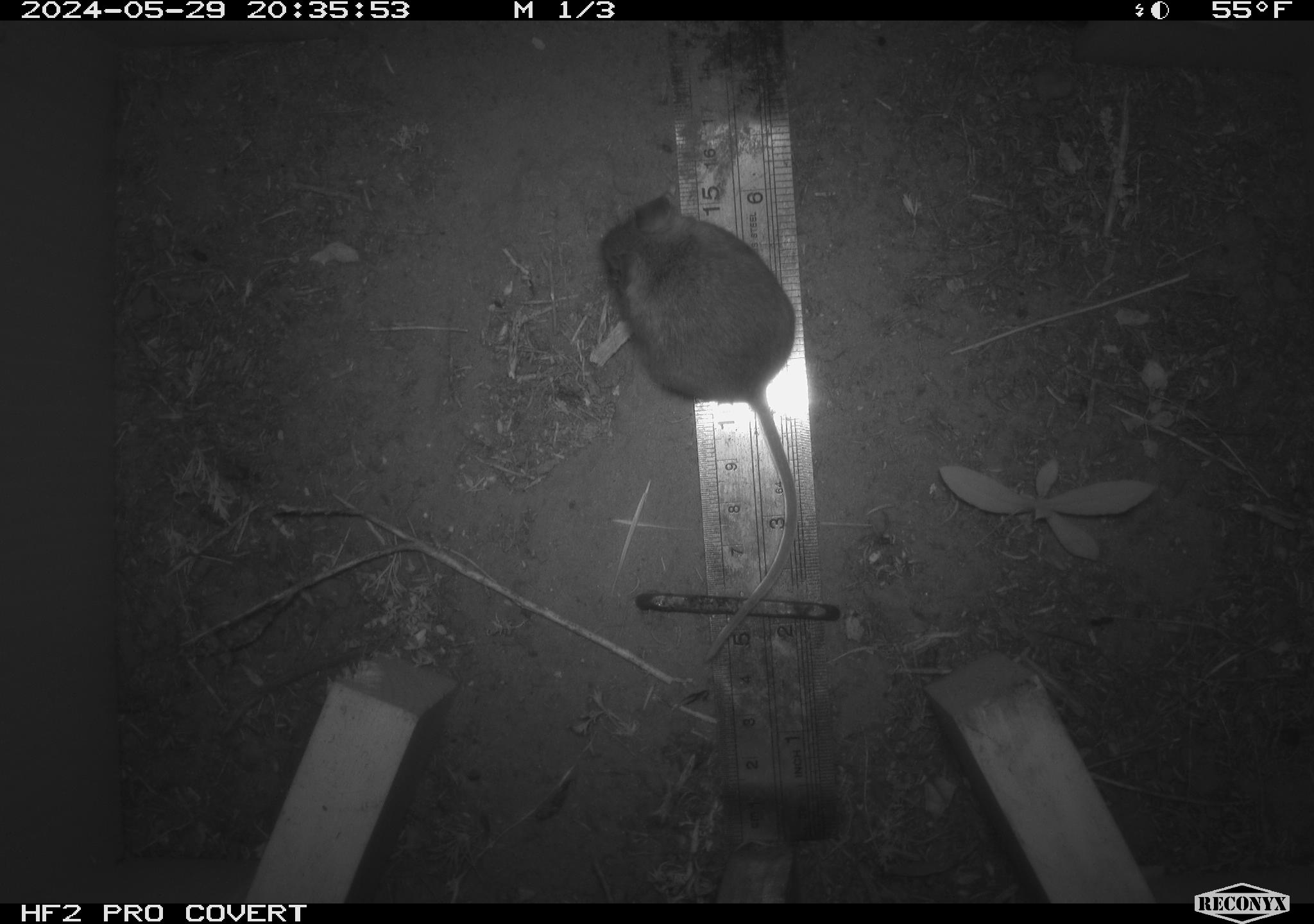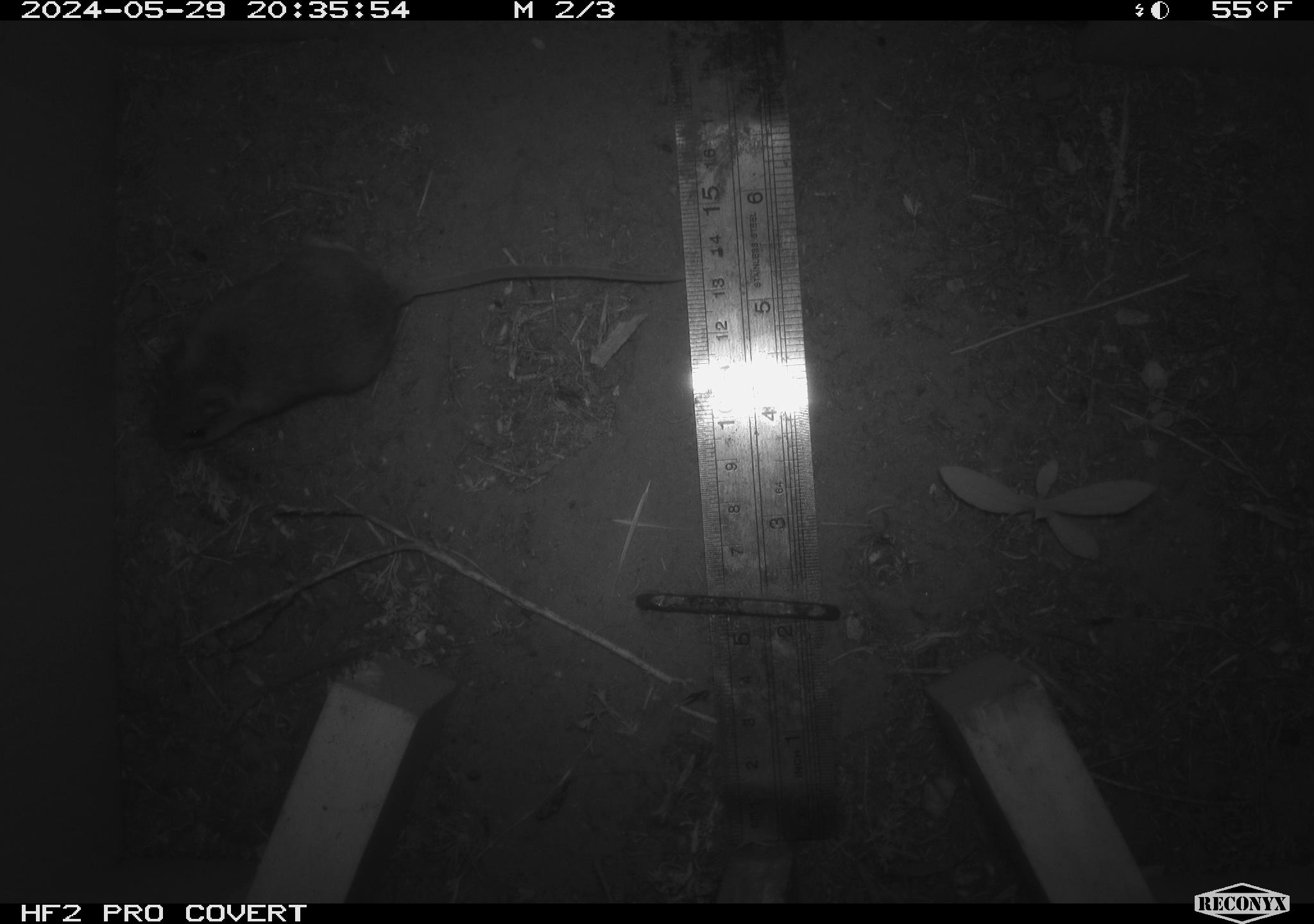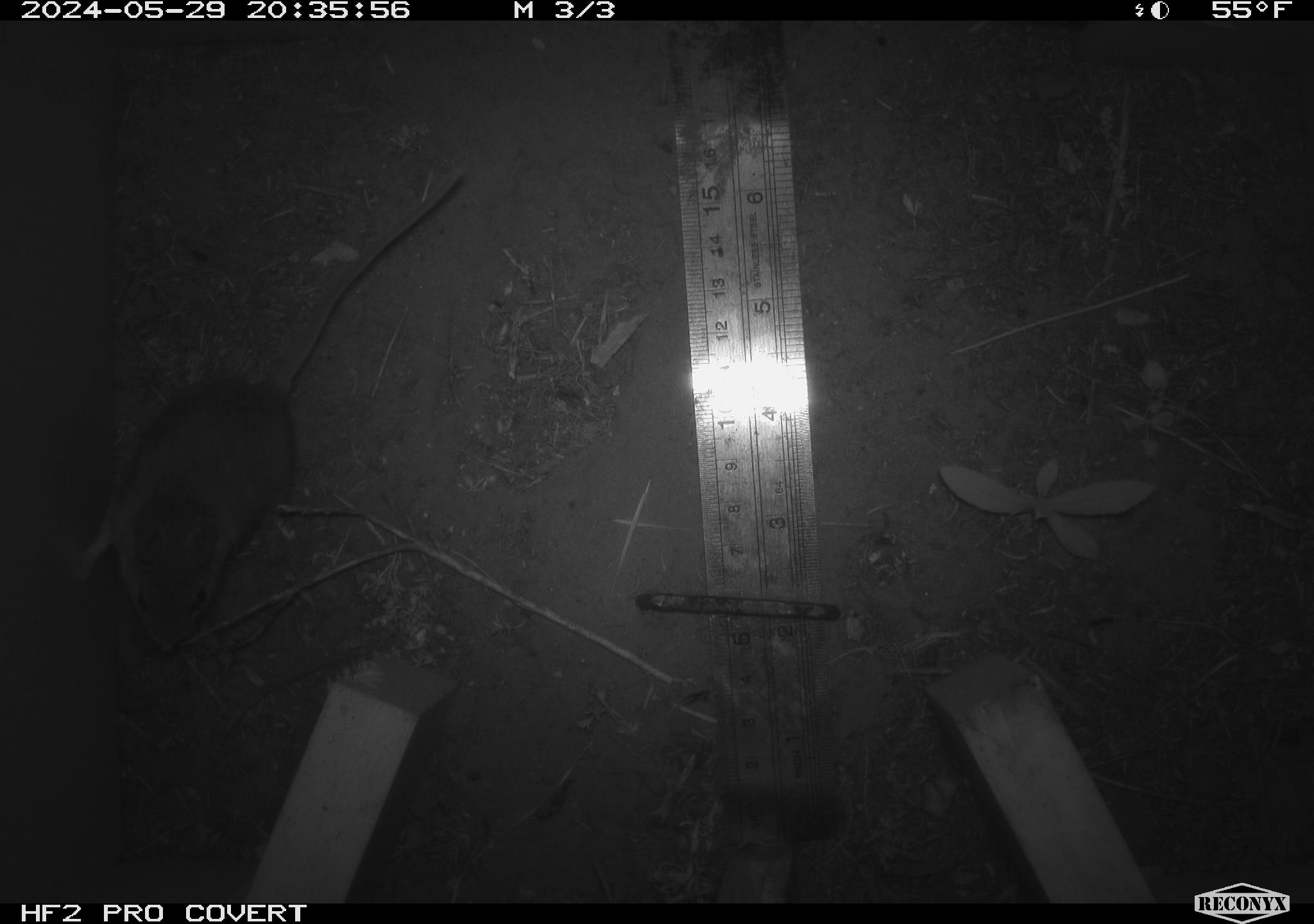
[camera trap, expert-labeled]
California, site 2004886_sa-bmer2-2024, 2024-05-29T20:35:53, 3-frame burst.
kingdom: Animalia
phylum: Chordata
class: Mammalia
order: Rodentia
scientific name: Rodentia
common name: mouse species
Mouse species (Rodentia).